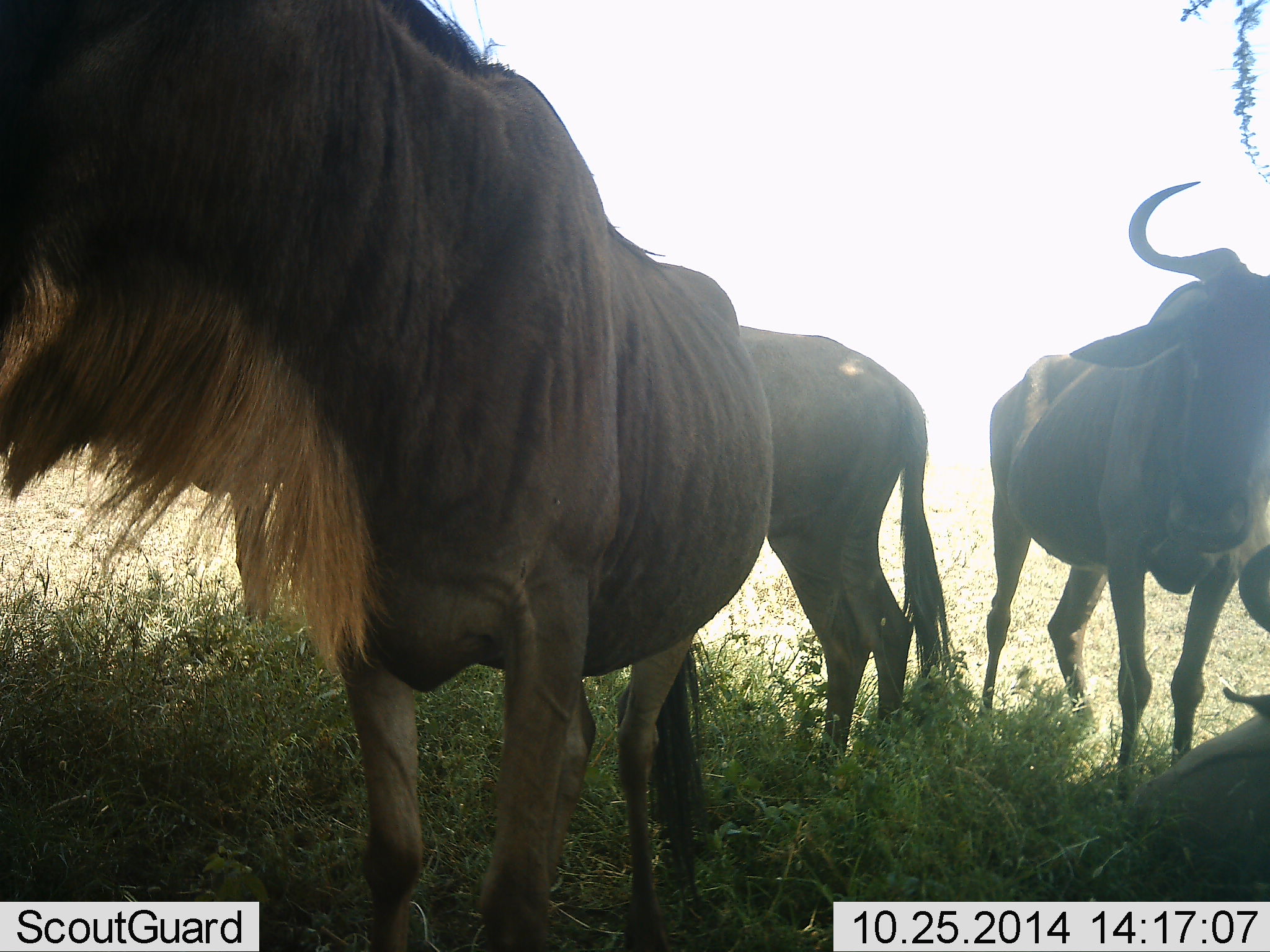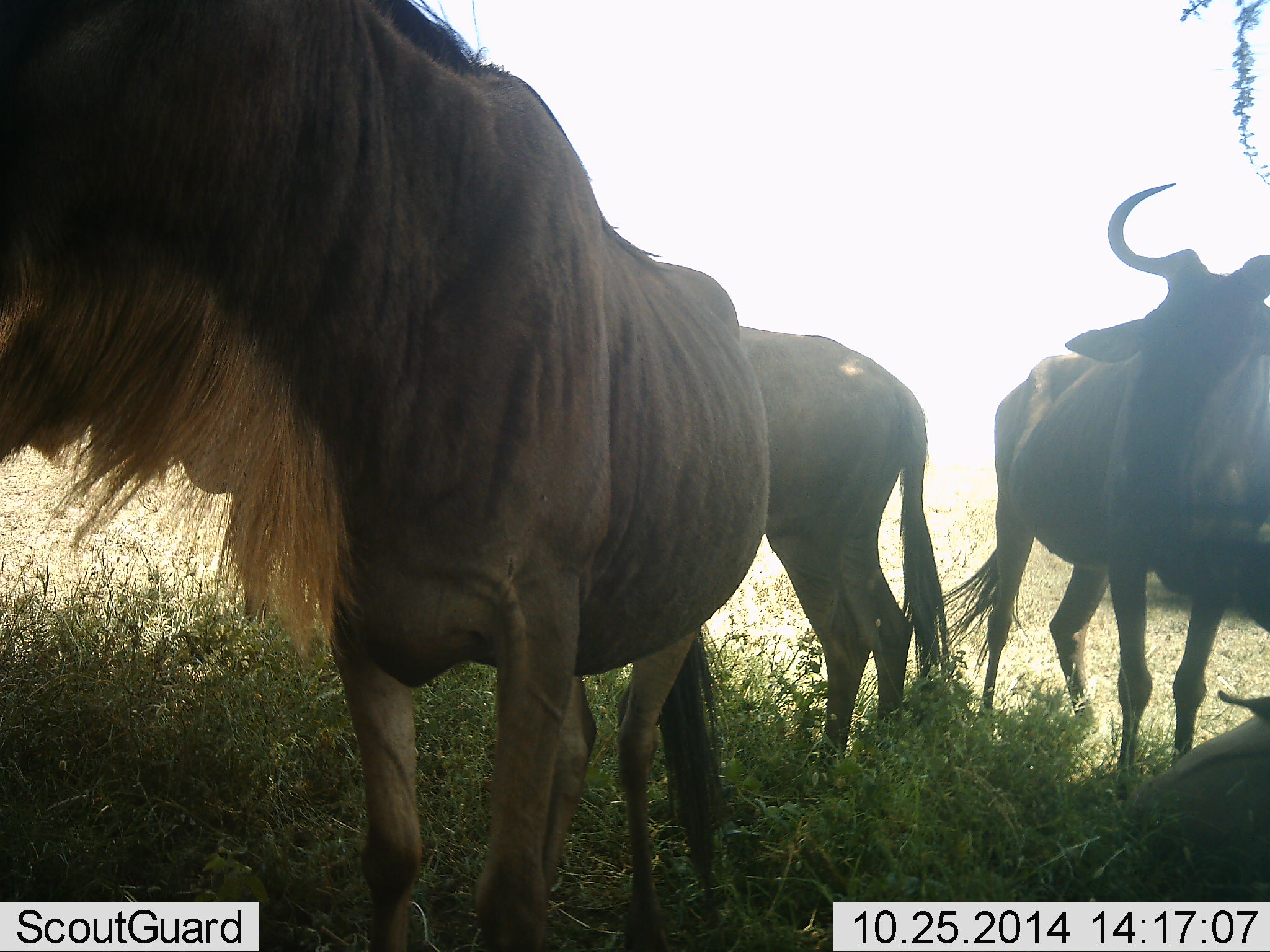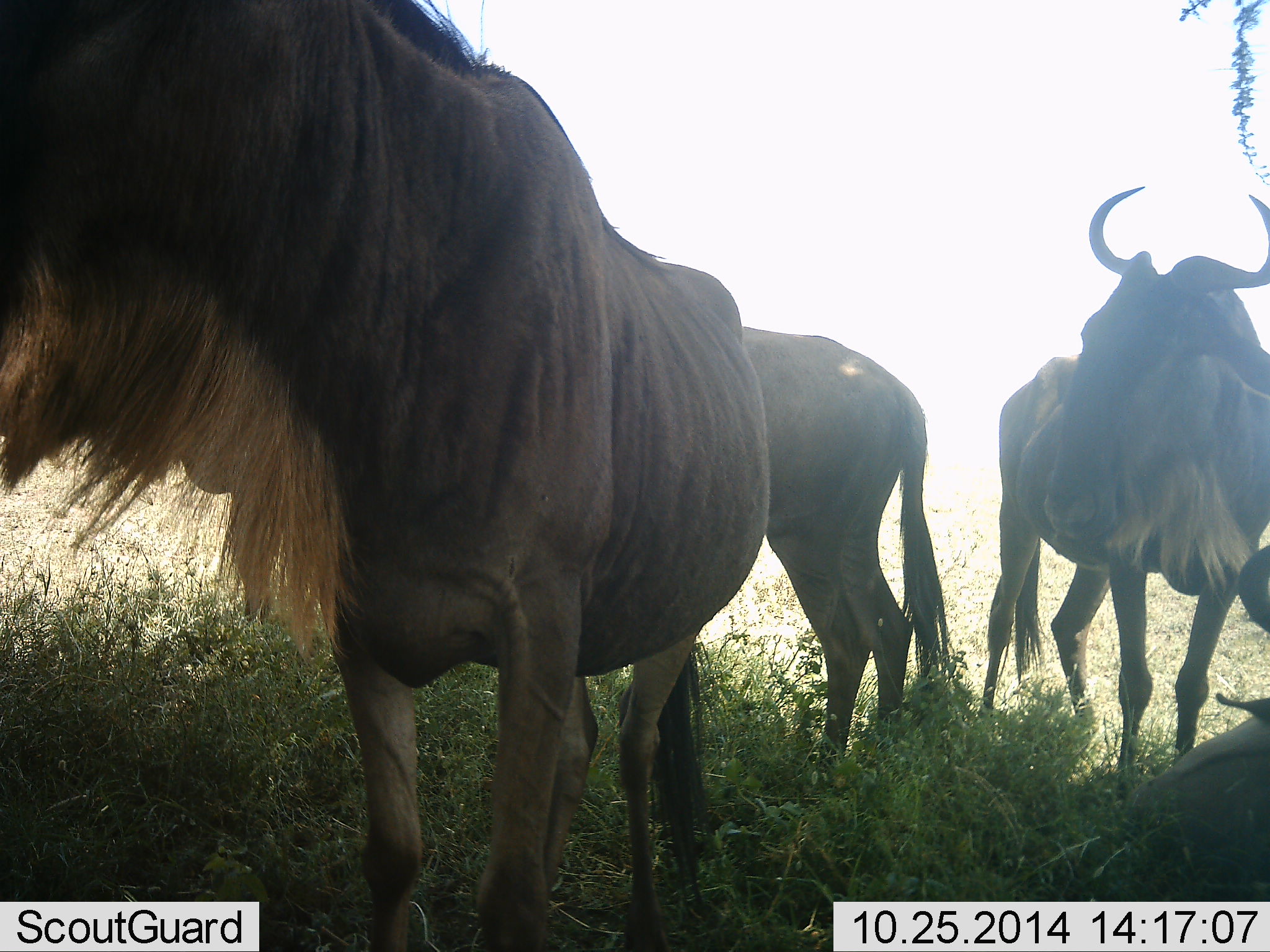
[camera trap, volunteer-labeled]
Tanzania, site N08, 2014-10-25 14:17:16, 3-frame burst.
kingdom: Animalia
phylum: Chordata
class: Mammalia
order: Artiodactyla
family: Bovidae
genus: Connochaetes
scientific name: Connochaetes taurinus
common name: blue wildebeest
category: wildebeest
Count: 4.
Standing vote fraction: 100%.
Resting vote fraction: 60%.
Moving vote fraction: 10%.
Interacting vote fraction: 0%.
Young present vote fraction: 0%.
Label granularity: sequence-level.